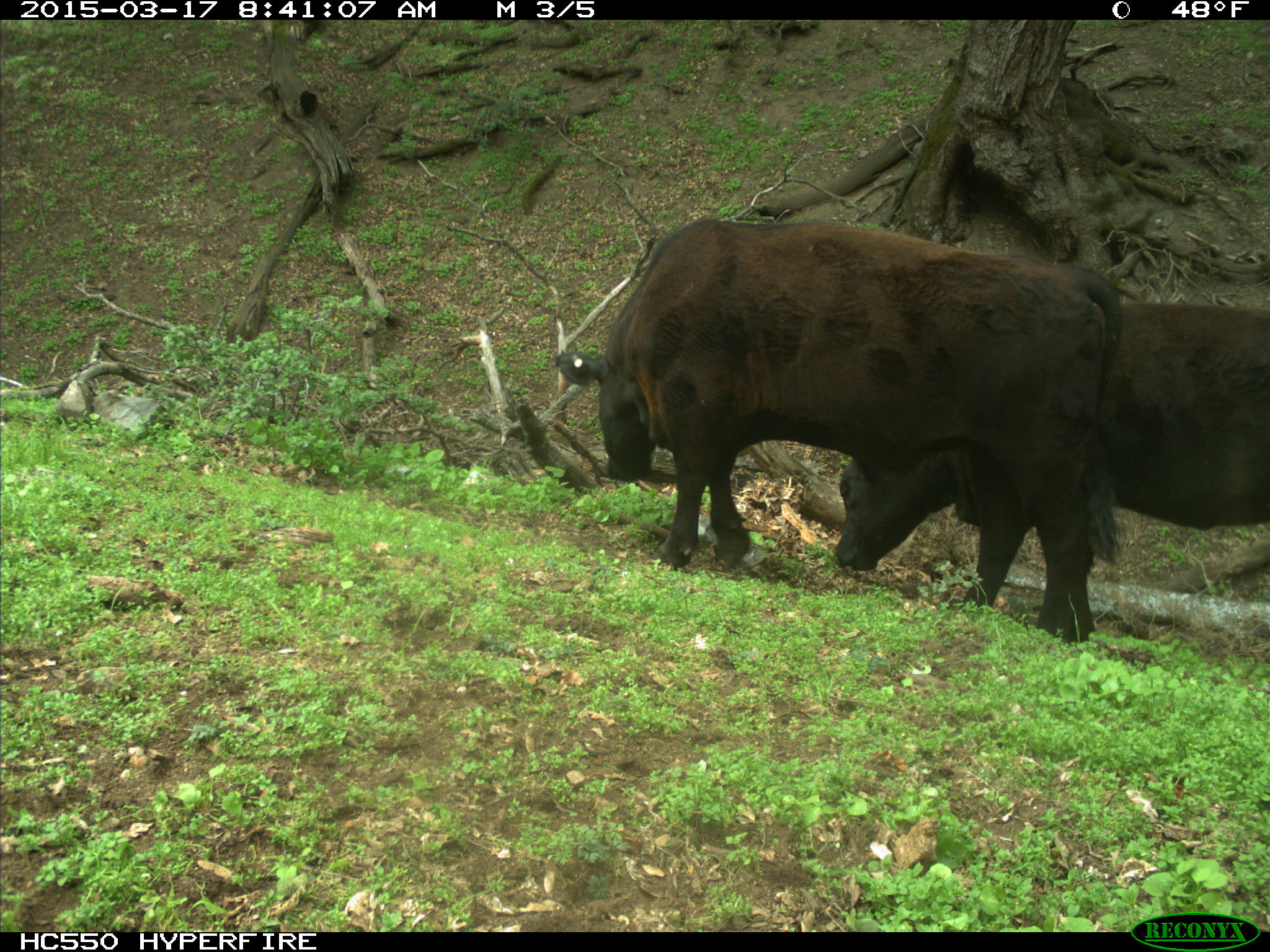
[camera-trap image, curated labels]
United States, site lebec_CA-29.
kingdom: Animalia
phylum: Chordata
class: Mammalia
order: Artiodactyla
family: Bovidae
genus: Bos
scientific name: Bos taurus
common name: domestic cow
Bos taurus (domestic cow).